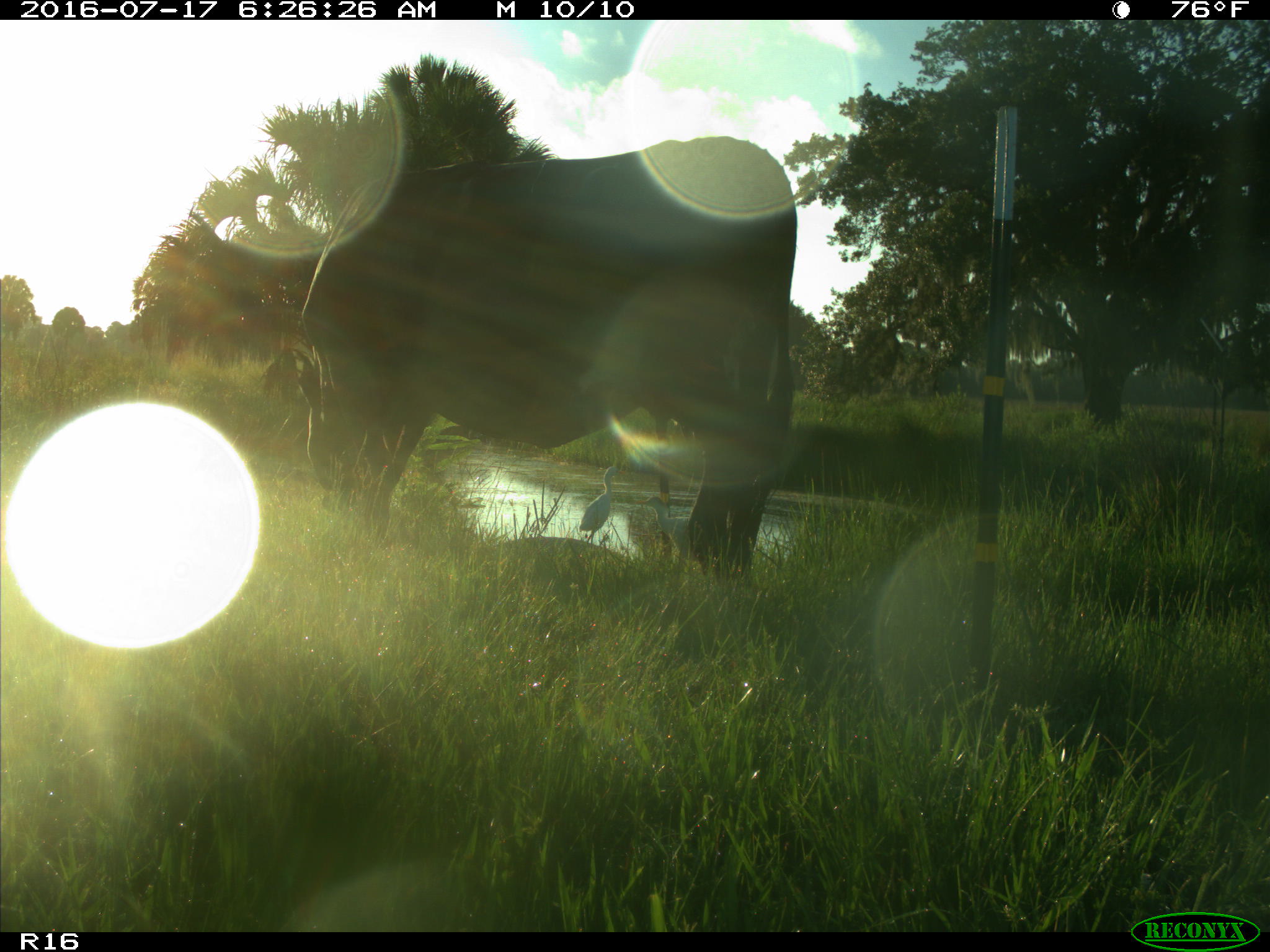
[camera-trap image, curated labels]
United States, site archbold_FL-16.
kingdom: Animalia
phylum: Chordata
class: Mammalia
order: Artiodactyla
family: Bovidae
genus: Bos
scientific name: Bos taurus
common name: domestic cow